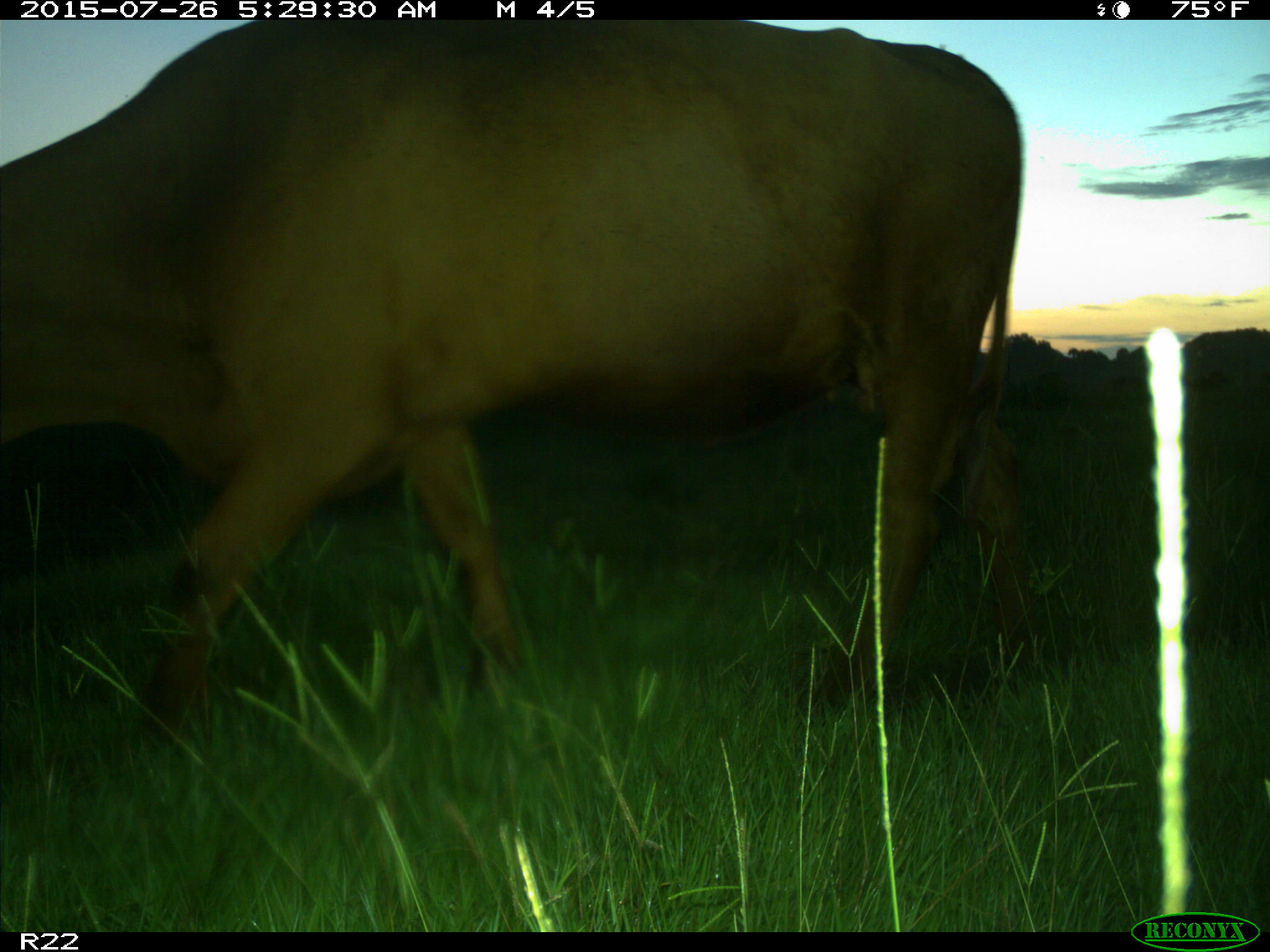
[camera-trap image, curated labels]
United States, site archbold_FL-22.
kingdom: Animalia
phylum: Chordata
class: Mammalia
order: Artiodactyla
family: Bovidae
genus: Bos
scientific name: Bos taurus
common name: domestic cow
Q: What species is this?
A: Bos taurus (domestic cow).